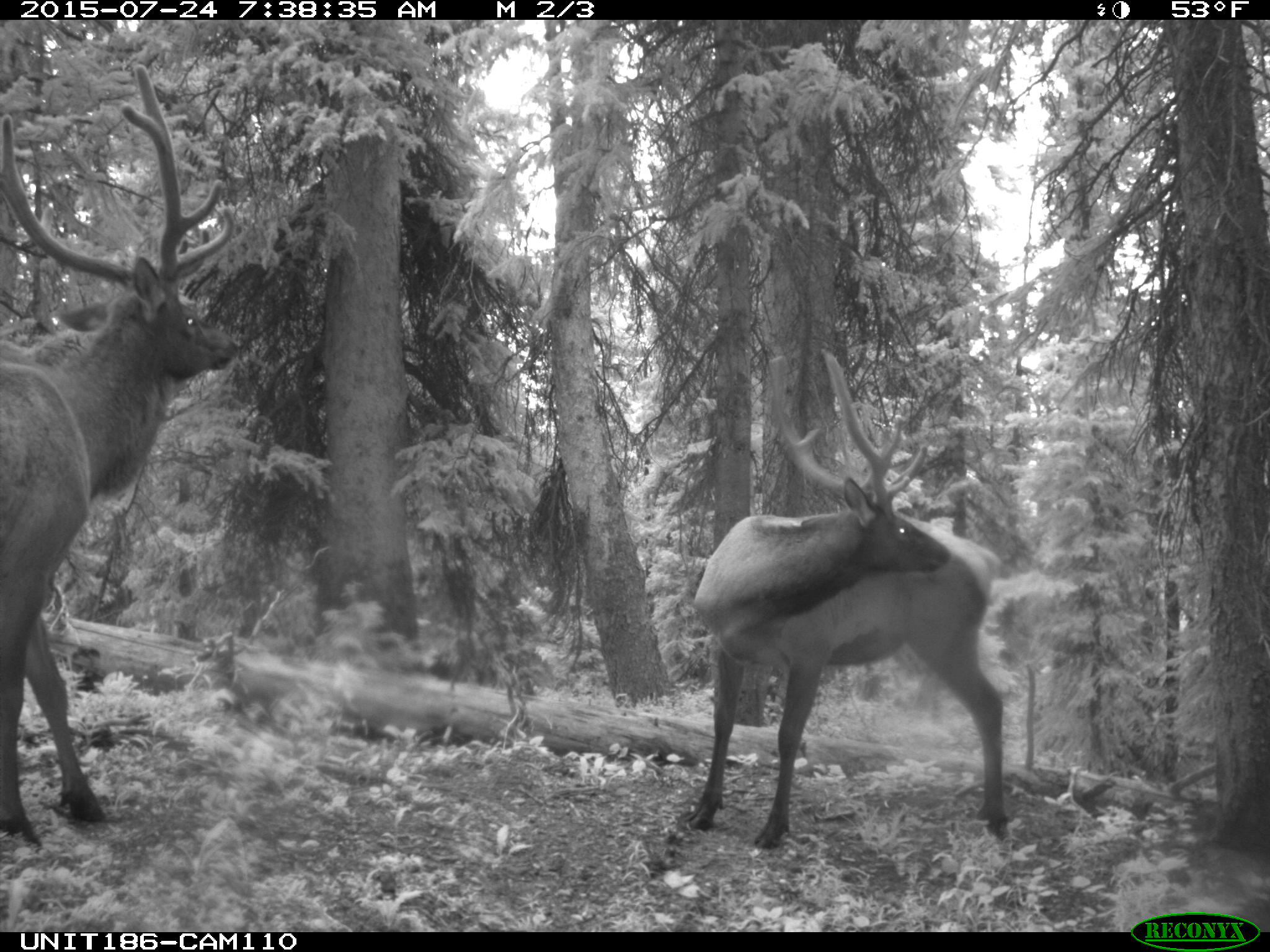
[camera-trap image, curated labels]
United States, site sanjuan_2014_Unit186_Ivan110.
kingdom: Animalia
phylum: Chordata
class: Mammalia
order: Artiodactyla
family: Cervidae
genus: Cervus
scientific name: Cervus elaphus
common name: red deer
Cervus elaphus (red deer).